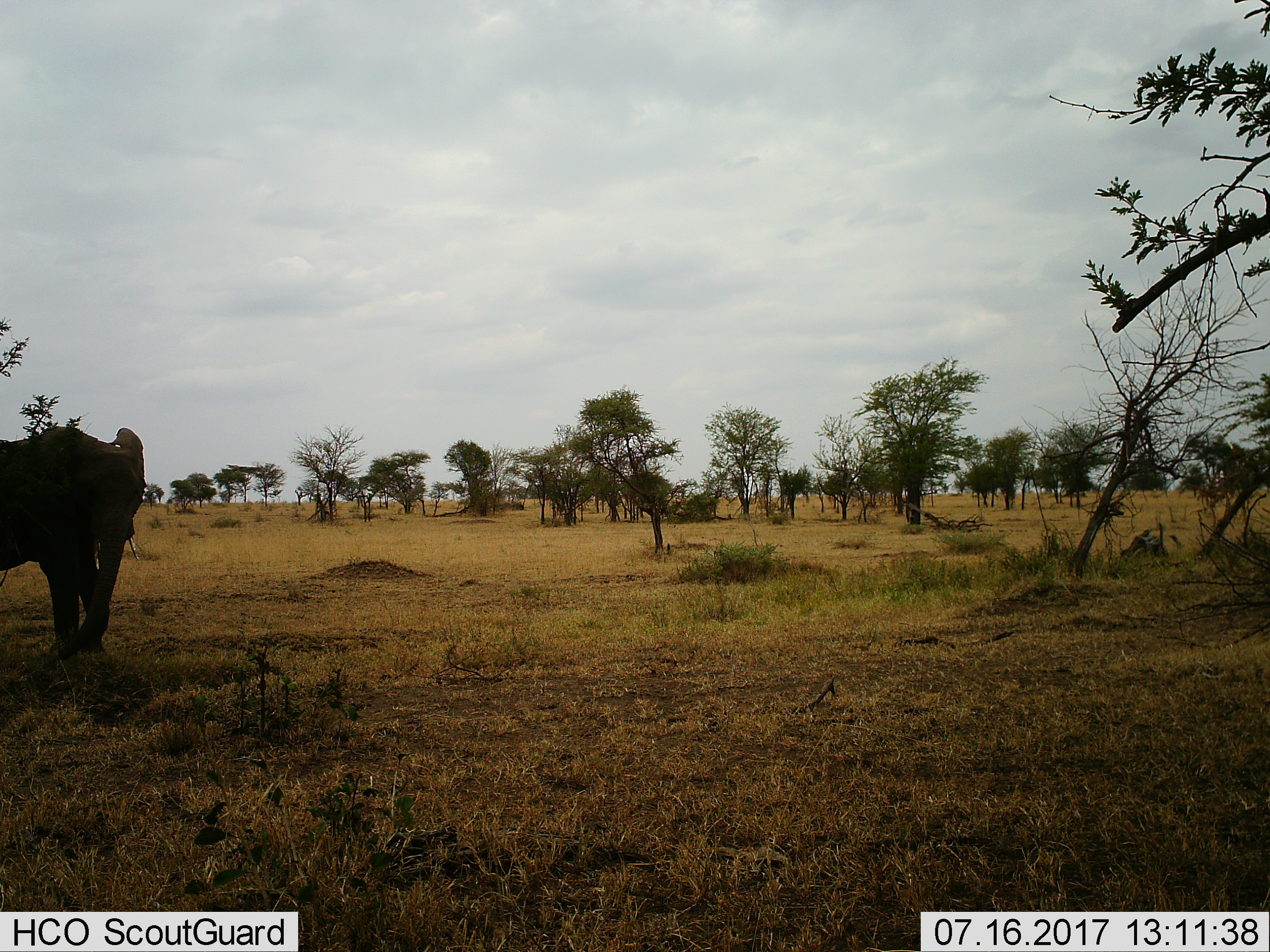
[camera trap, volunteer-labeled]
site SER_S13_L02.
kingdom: Animalia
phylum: Chordata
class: Mammalia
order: Proboscidea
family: Elephantidae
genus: Loxodonta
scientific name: Loxodonta africana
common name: african bush elephant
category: elephant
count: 1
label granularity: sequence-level